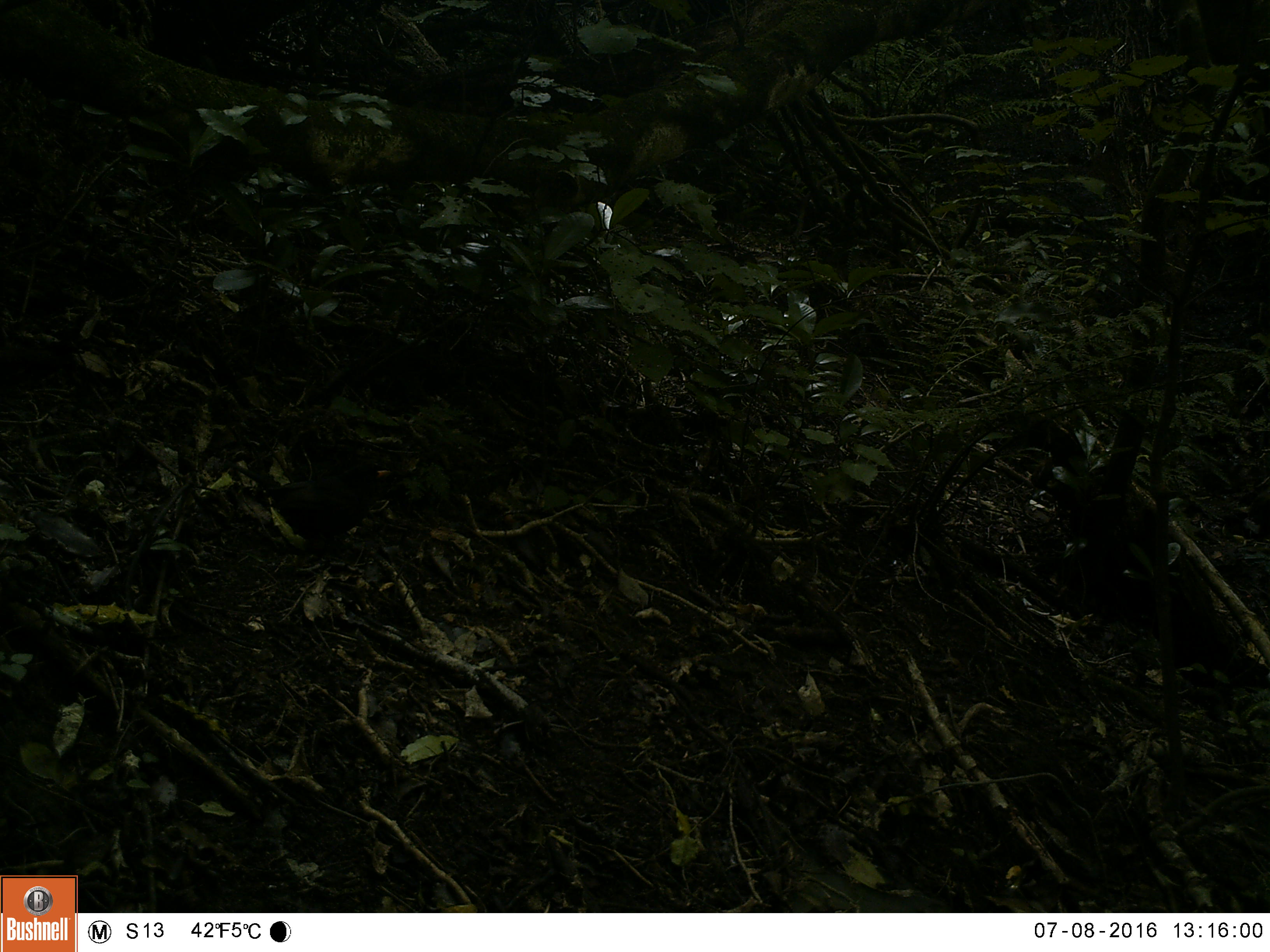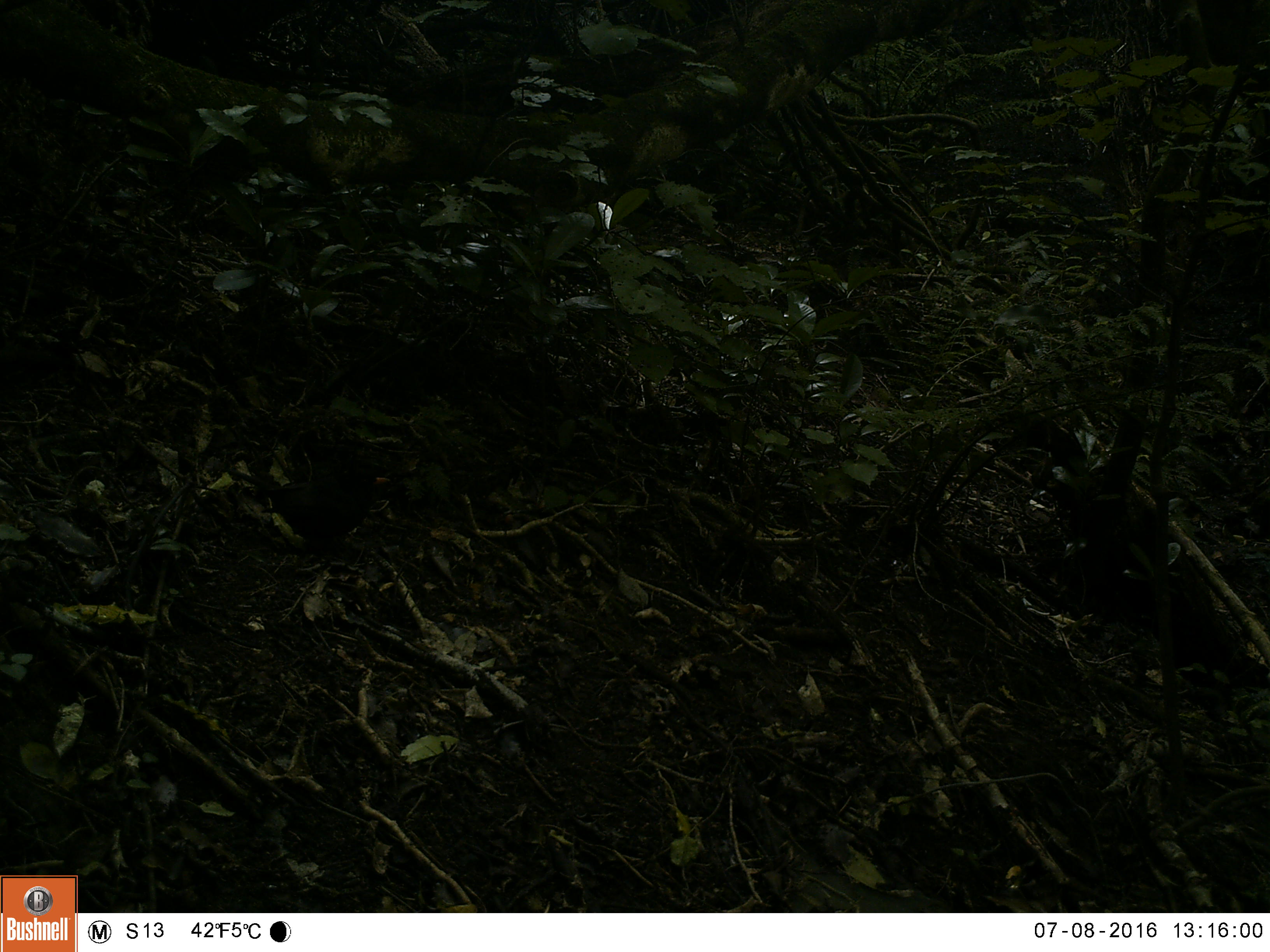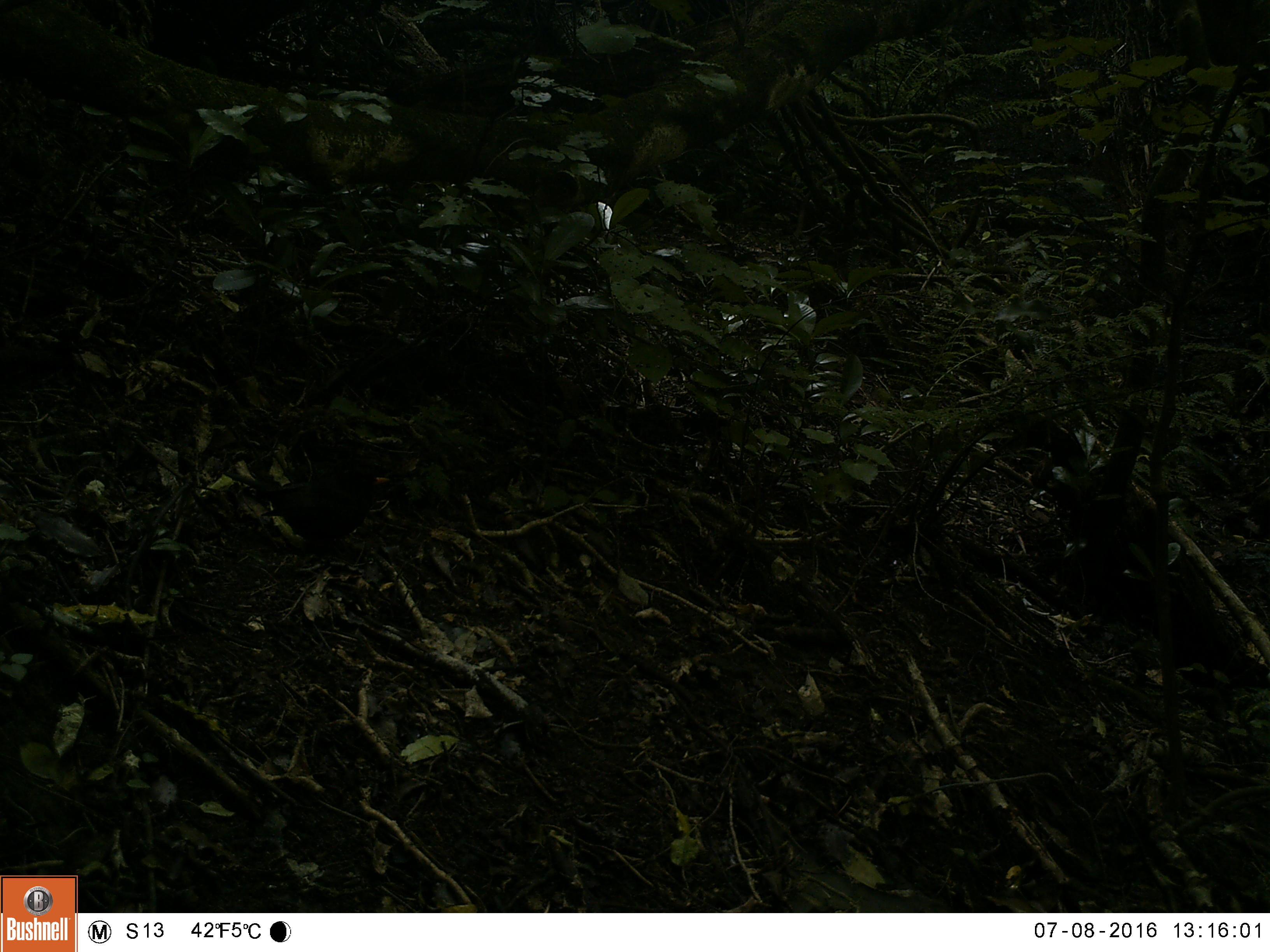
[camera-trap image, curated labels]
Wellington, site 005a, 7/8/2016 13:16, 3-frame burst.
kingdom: Animalia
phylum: Chordata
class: Aves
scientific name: Aves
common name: bird